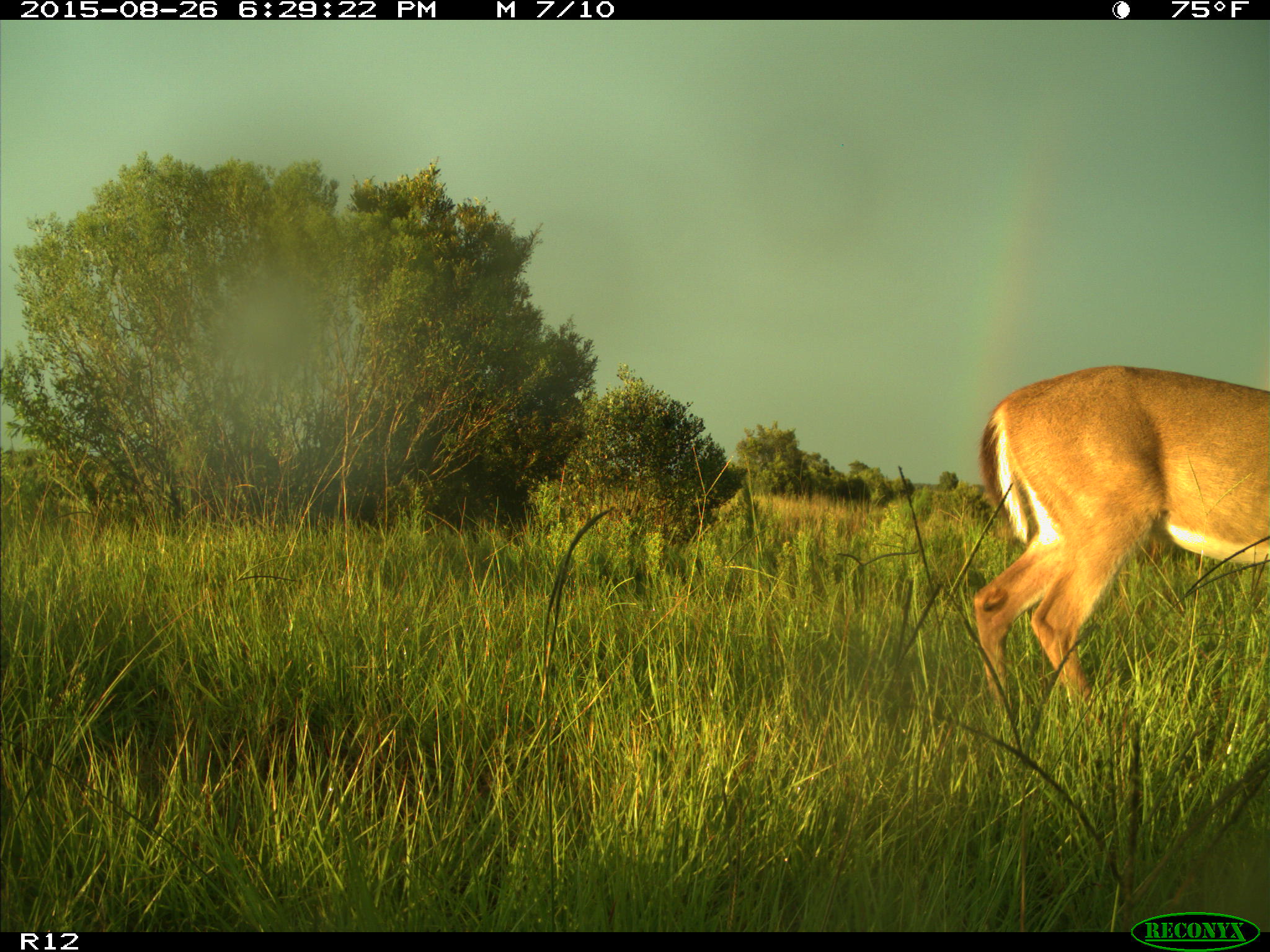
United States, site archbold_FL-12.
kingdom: Animalia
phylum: Chordata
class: Mammalia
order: Artiodactyla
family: Cervidae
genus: Odocoileus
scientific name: Odocoileus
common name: deer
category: unidentified deer